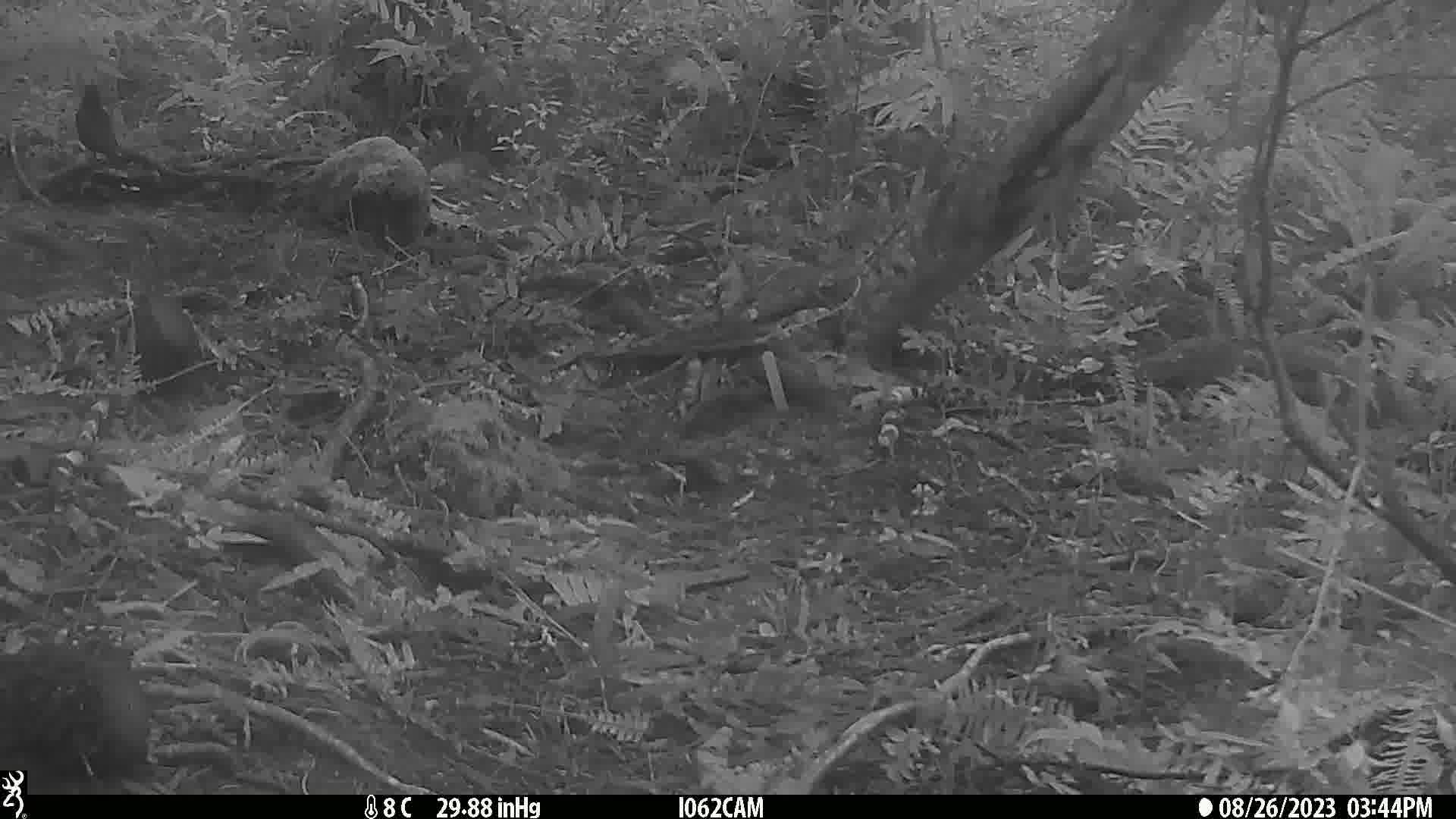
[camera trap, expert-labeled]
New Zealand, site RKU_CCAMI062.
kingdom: Animalia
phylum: Chordata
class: Aves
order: Passeriformes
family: Turdidae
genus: Turdus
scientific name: Turdus merula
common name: eurasian blackbird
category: blackbird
Blackbird (eurasian blackbird) (Turdus merula).